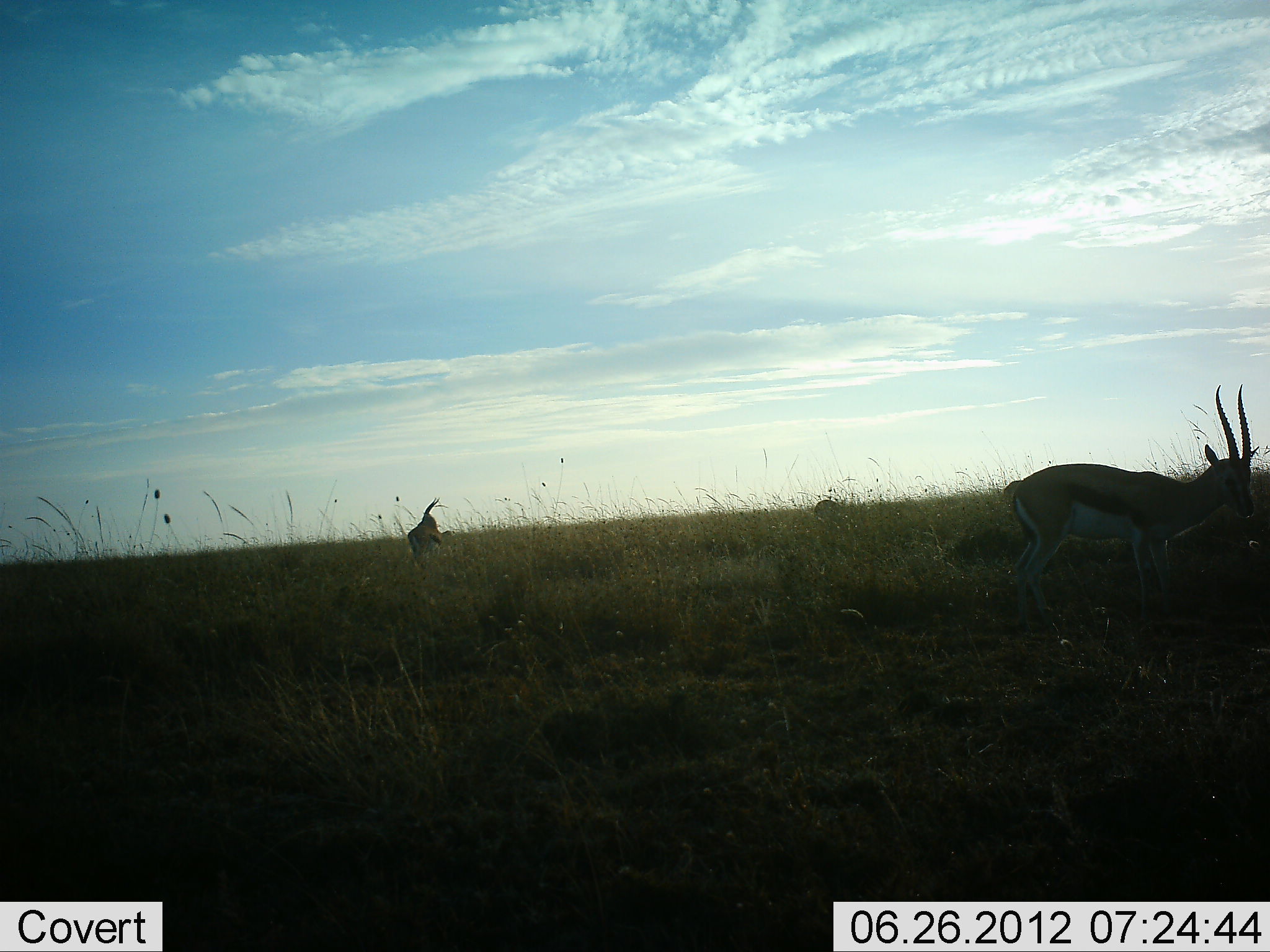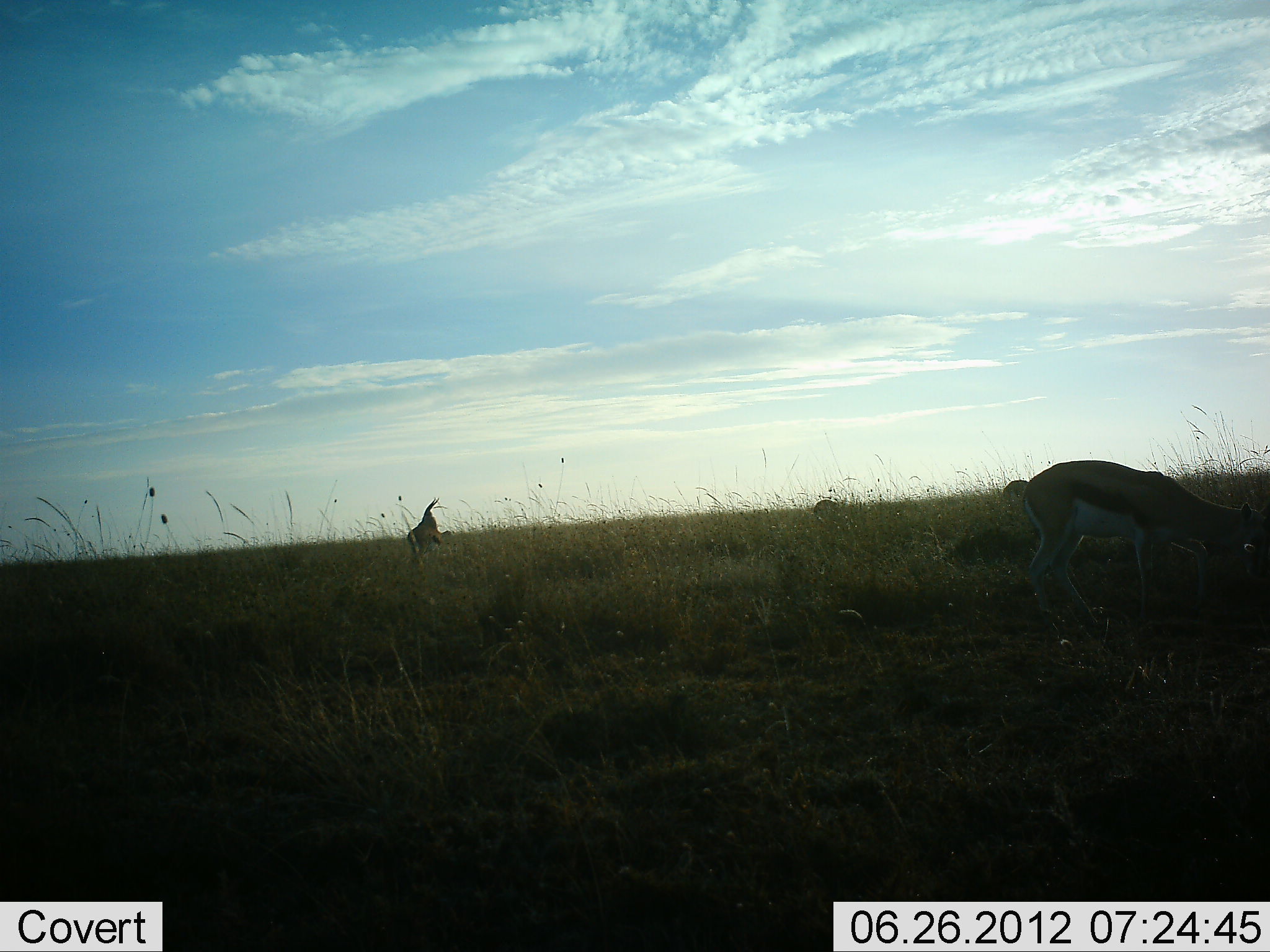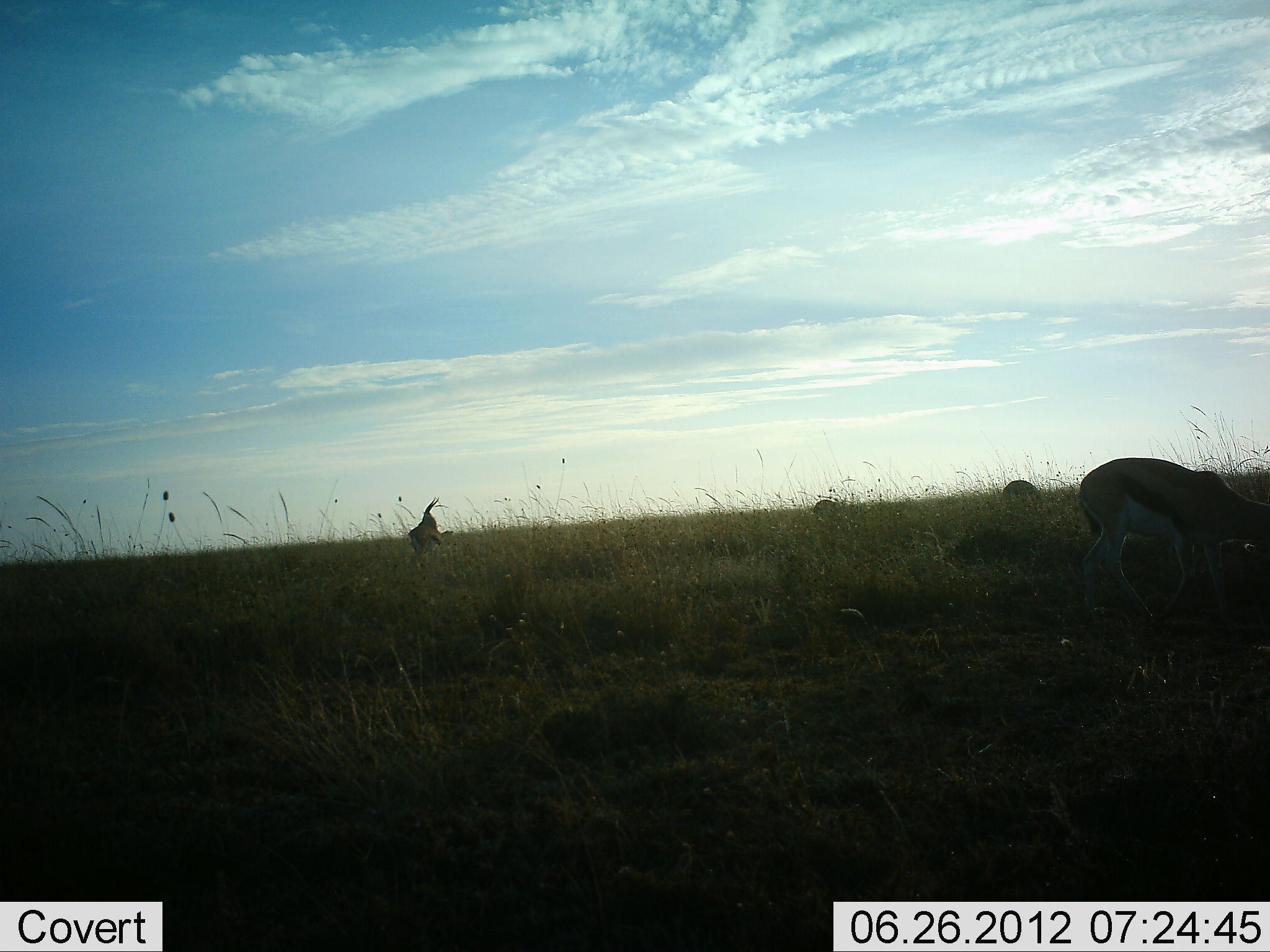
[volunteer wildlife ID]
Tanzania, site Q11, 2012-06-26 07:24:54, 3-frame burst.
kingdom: Animalia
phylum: Chordata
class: Mammalia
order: Artiodactyla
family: Bovidae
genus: Eudorcas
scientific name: Eudorcas thomsonii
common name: thomson's gazelle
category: gazellethomsons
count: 2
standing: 50%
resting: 0%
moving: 0%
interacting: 0%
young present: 0%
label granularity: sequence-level